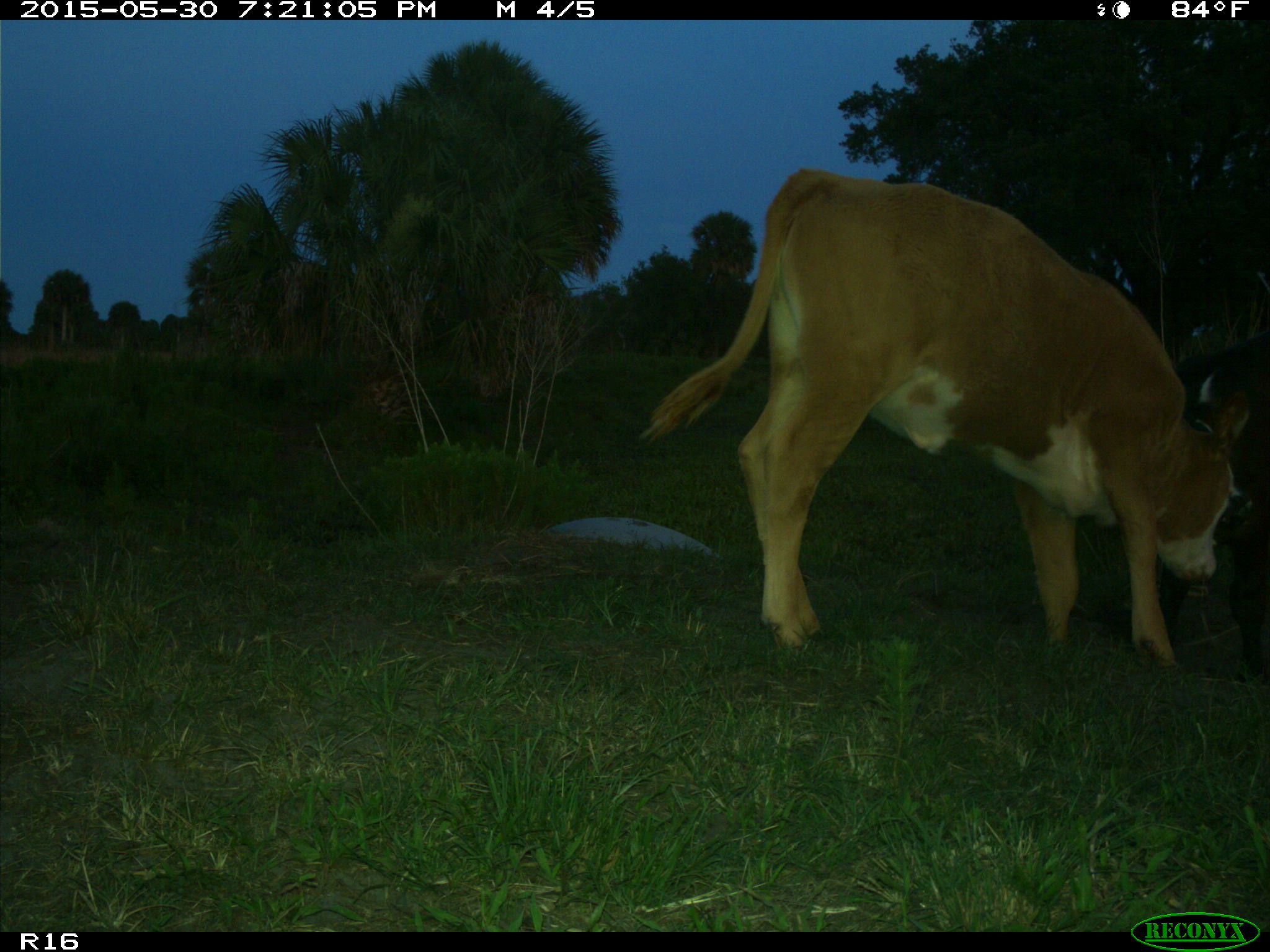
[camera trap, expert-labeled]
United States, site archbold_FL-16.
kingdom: Animalia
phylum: Chordata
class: Mammalia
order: Artiodactyla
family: Bovidae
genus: Bos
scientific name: Bos taurus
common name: domestic cow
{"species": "Bos taurus (domestic cow)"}